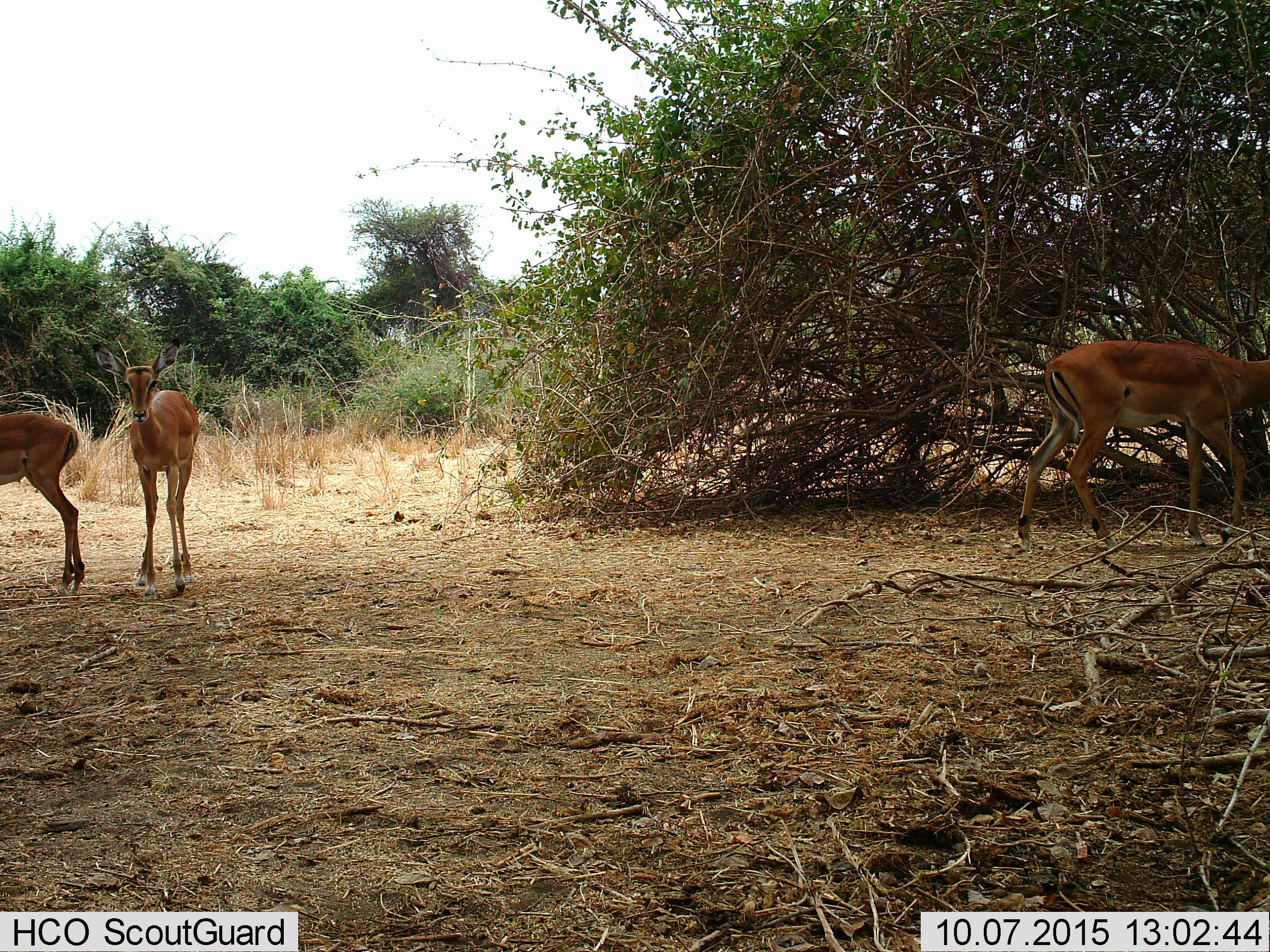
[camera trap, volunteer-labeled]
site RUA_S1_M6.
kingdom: Animalia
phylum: Chordata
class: Mammalia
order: Artiodactyla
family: Bovidae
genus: Aepyceros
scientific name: Aepyceros melampus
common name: impala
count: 3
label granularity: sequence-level